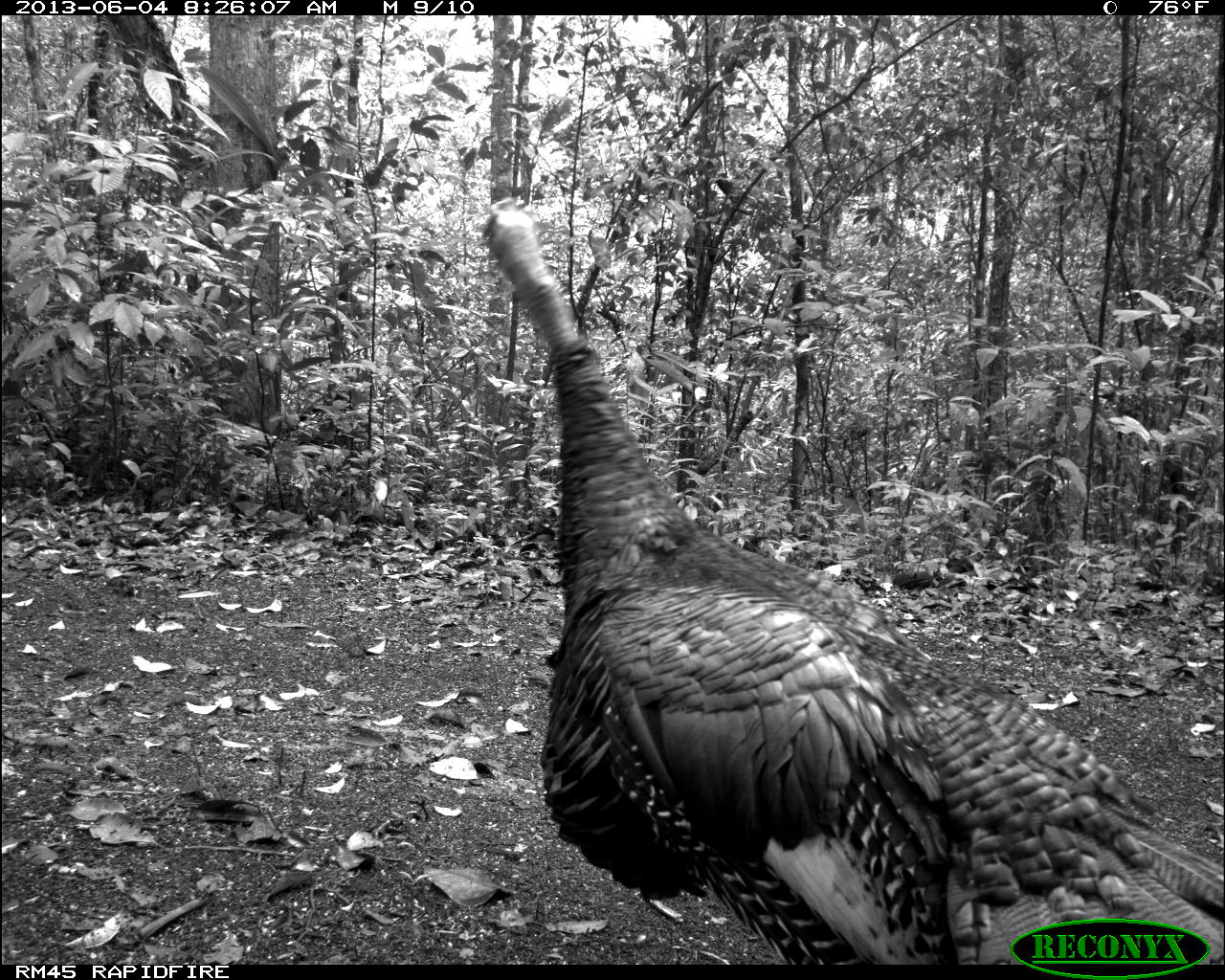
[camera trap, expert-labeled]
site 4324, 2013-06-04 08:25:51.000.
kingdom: Animalia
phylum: Chordata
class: Aves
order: Galliformes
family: Phasianidae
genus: Meleagris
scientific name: Meleagris ocellata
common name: ocellated turkey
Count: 2.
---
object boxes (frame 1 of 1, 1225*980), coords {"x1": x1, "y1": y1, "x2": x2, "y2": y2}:
meleagris ocellata: {"x1": 473, "y1": 193, "x2": 1223, "y2": 962}